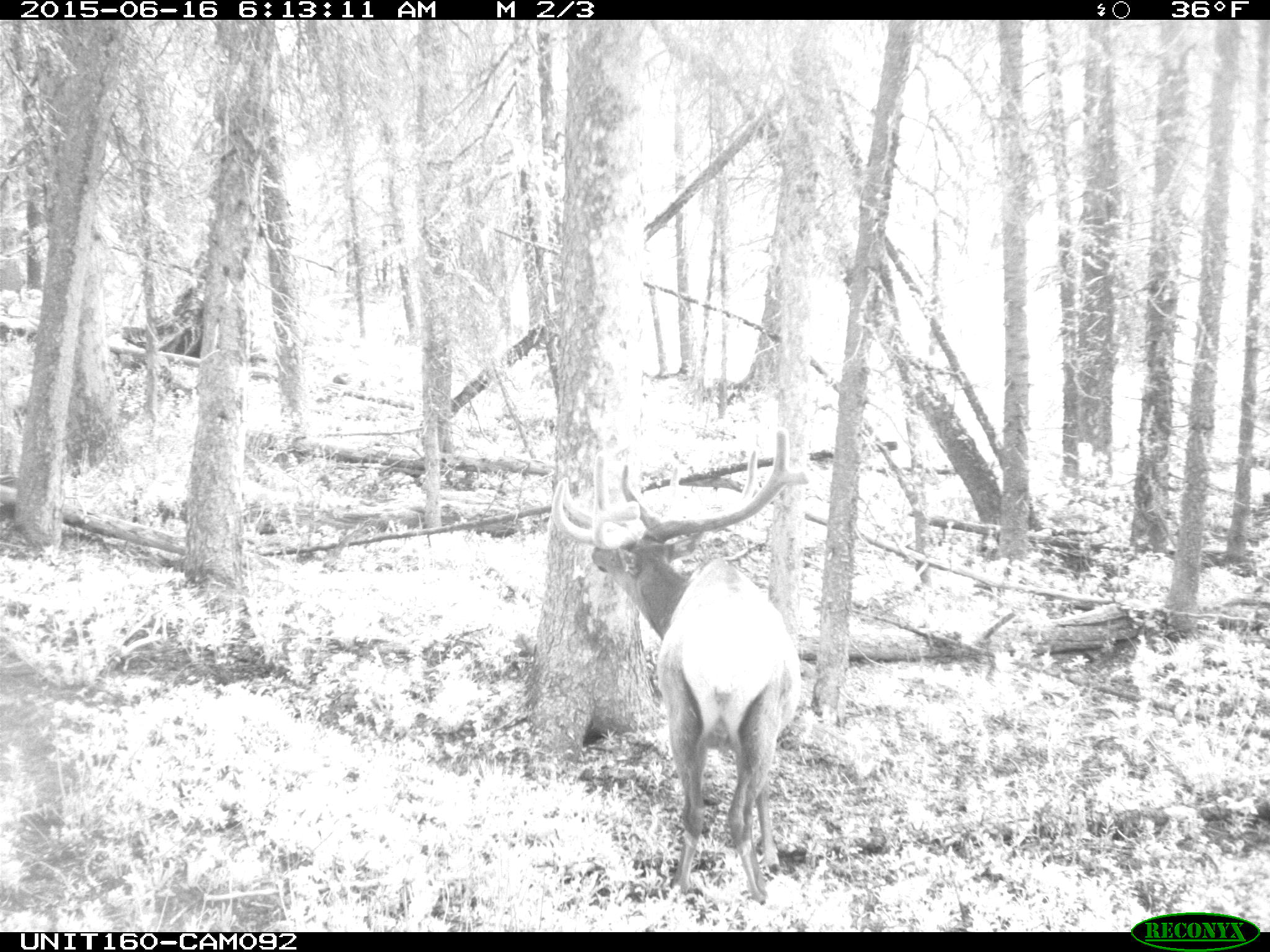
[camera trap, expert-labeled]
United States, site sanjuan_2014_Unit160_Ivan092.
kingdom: Animalia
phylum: Chordata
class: Mammalia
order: Artiodactyla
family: Cervidae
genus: Cervus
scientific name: Cervus elaphus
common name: red deer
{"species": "Cervus elaphus (red deer)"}